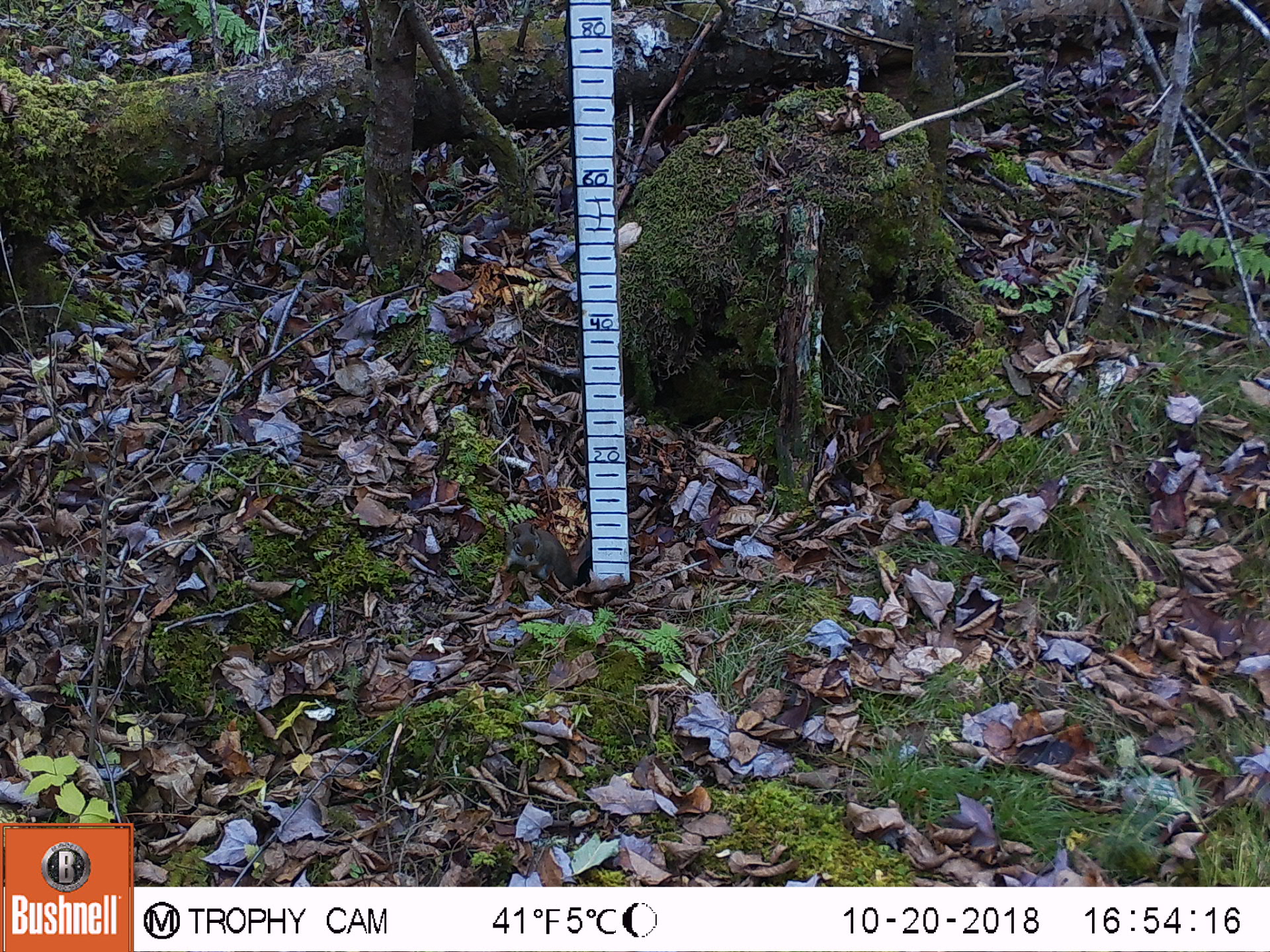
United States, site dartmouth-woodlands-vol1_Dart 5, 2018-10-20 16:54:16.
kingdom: Animalia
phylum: Chordata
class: Mammalia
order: Rodentia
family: Sciuridae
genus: Tamiasciurus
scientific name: Tamiasciurus hudsonicus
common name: red squirrel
Red squirrel (Tamiasciurus hudsonicus).